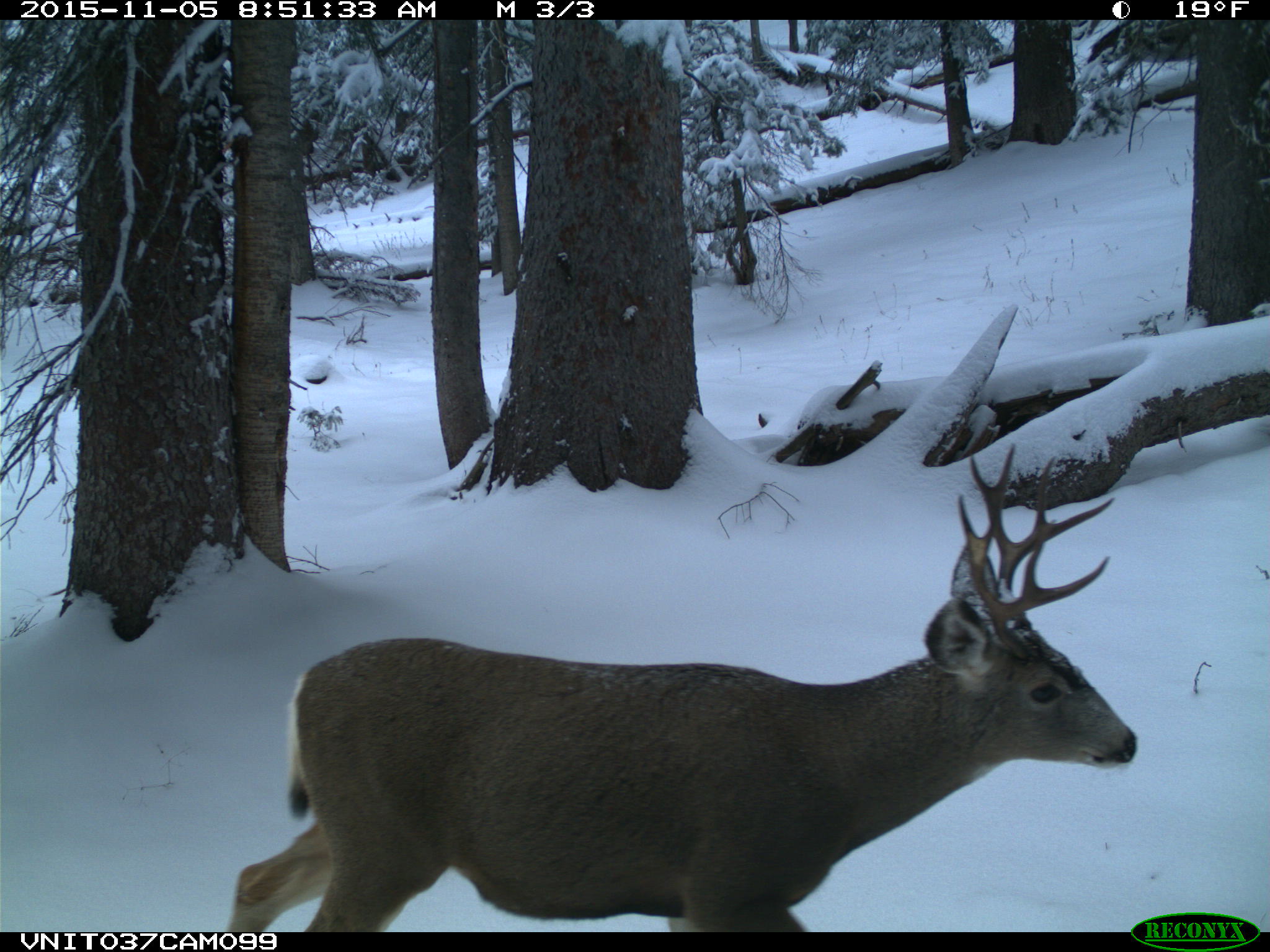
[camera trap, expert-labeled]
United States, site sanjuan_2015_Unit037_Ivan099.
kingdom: Animalia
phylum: Chordata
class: Mammalia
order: Artiodactyla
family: Cervidae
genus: Odocoileus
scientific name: Odocoileus hemionus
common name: mule deer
Odocoileus hemionus (mule deer).